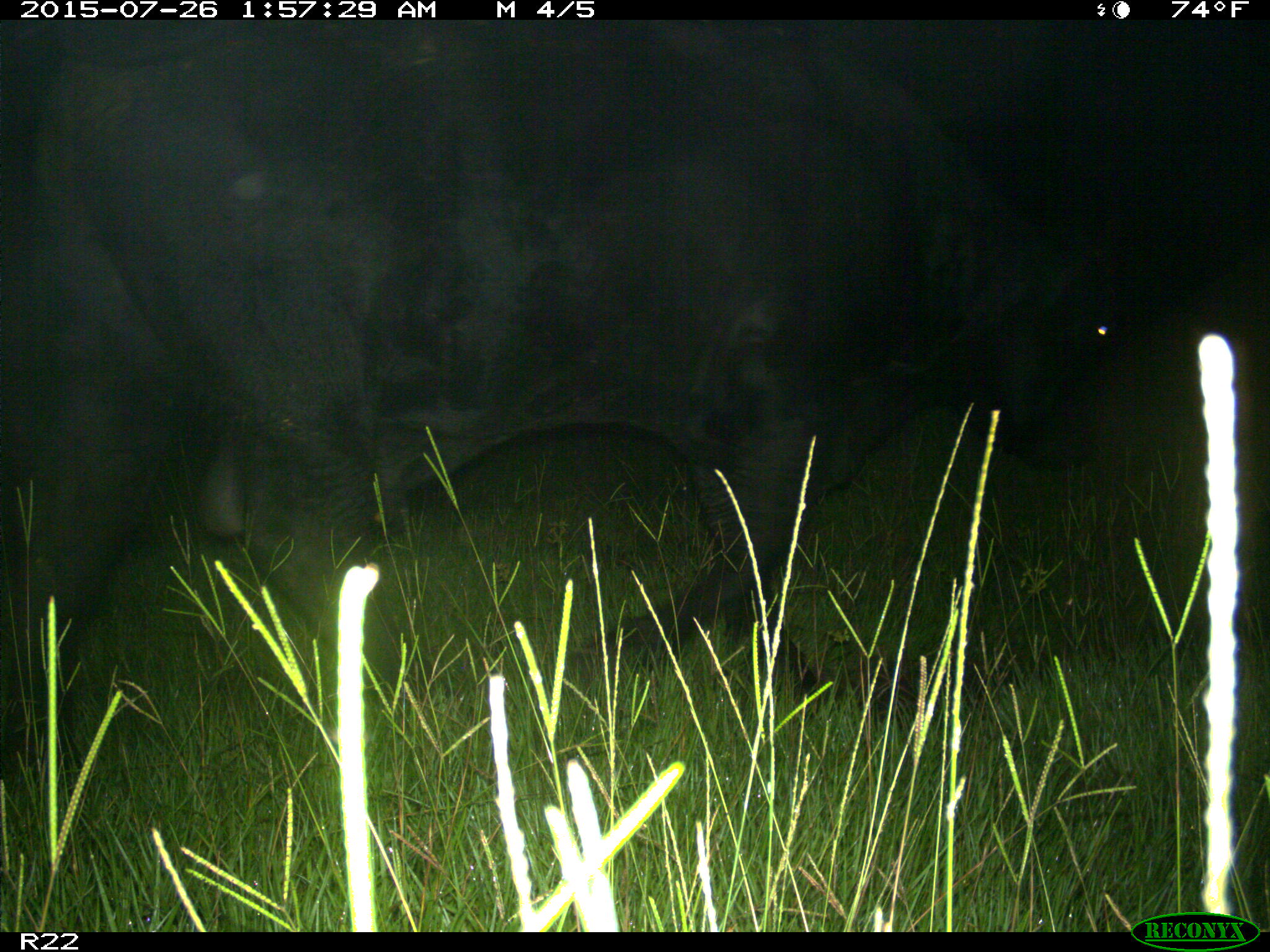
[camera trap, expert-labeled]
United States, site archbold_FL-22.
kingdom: Animalia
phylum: Chordata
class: Mammalia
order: Artiodactyla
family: Bovidae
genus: Bos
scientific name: Bos taurus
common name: domestic cow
Bos taurus (domestic cow).